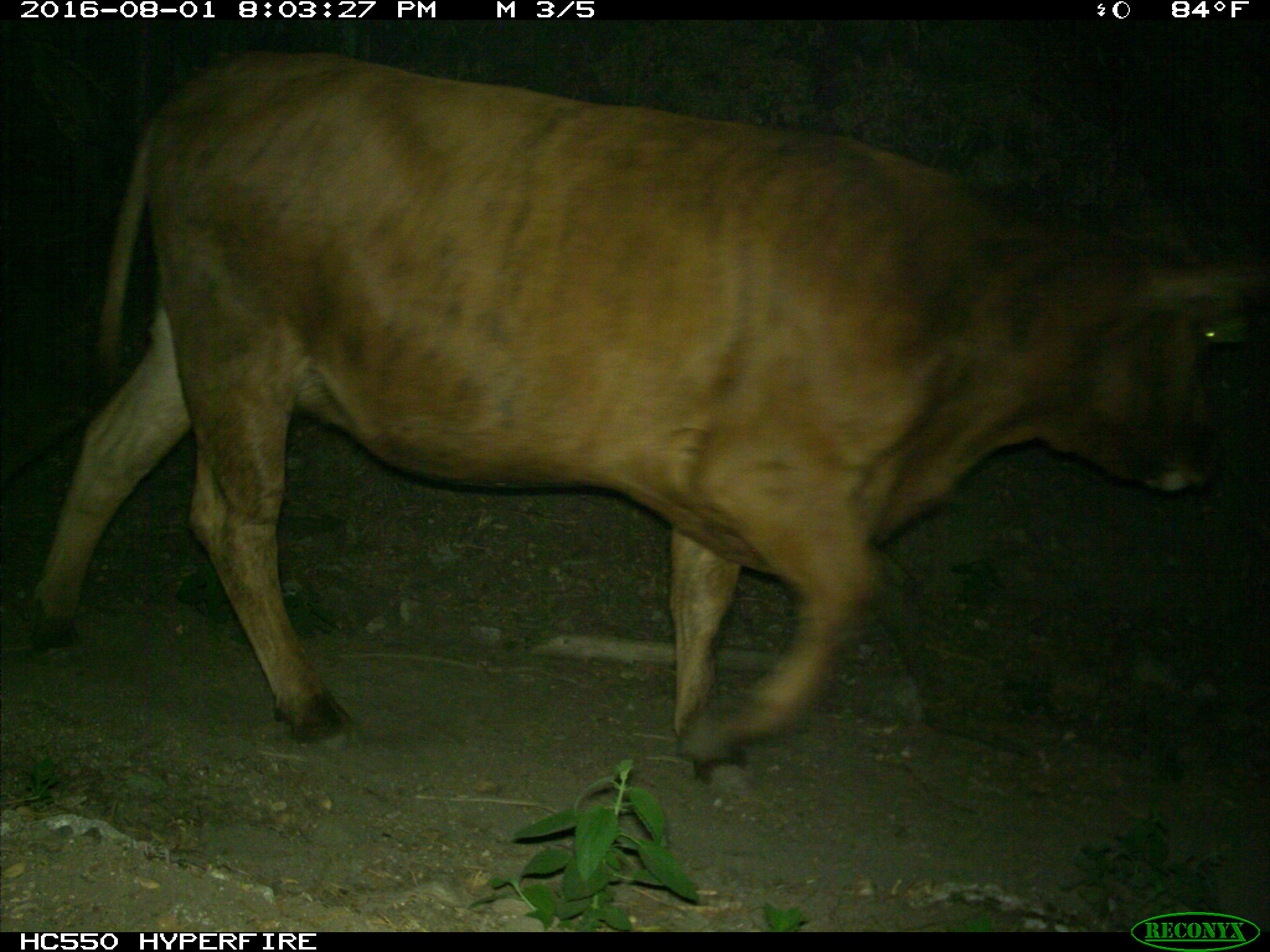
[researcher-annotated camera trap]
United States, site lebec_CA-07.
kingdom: Animalia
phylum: Chordata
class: Mammalia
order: Artiodactyla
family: Bovidae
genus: Bos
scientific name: Bos taurus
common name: domestic cow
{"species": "Bos taurus (domestic cow)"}